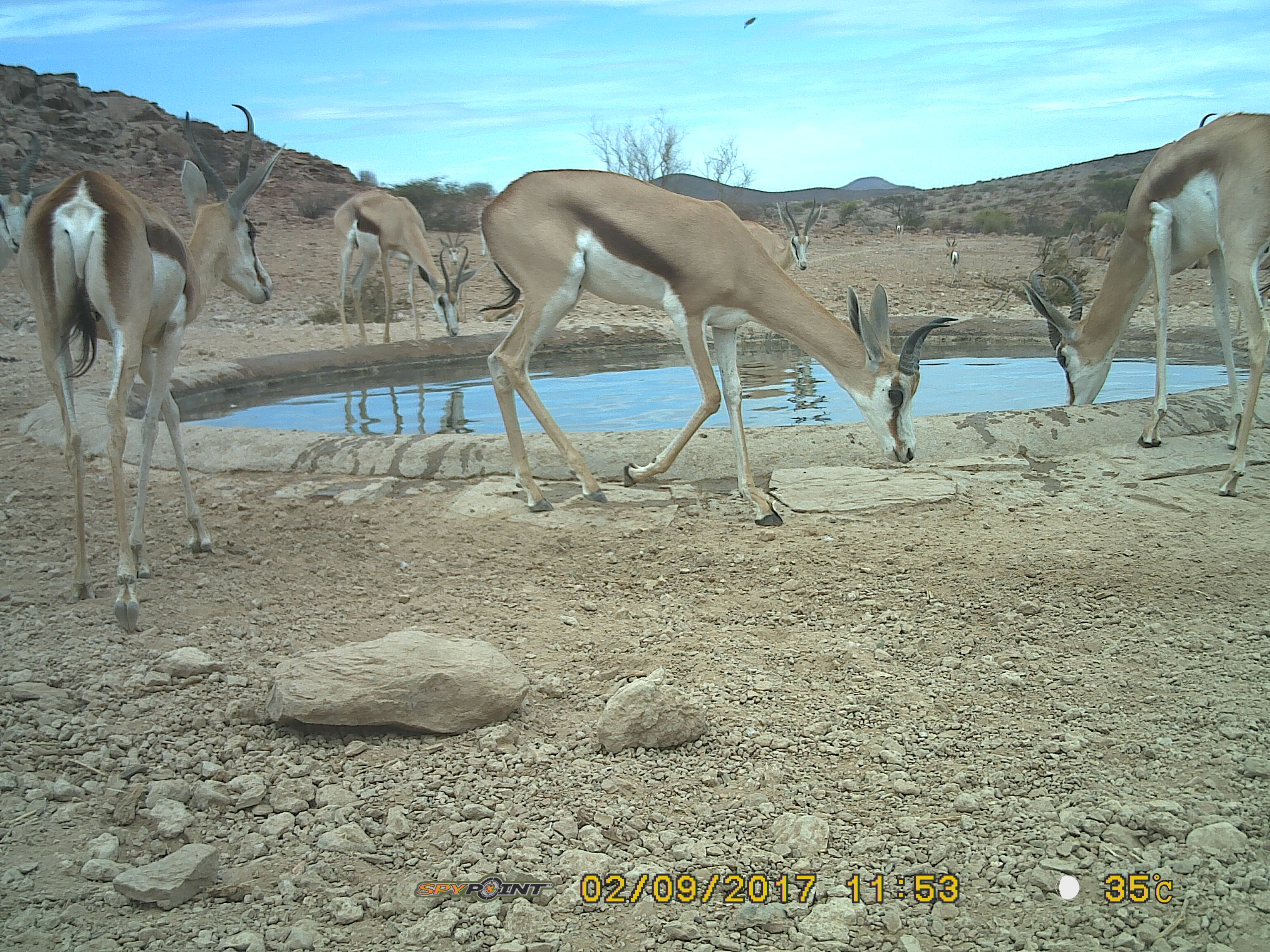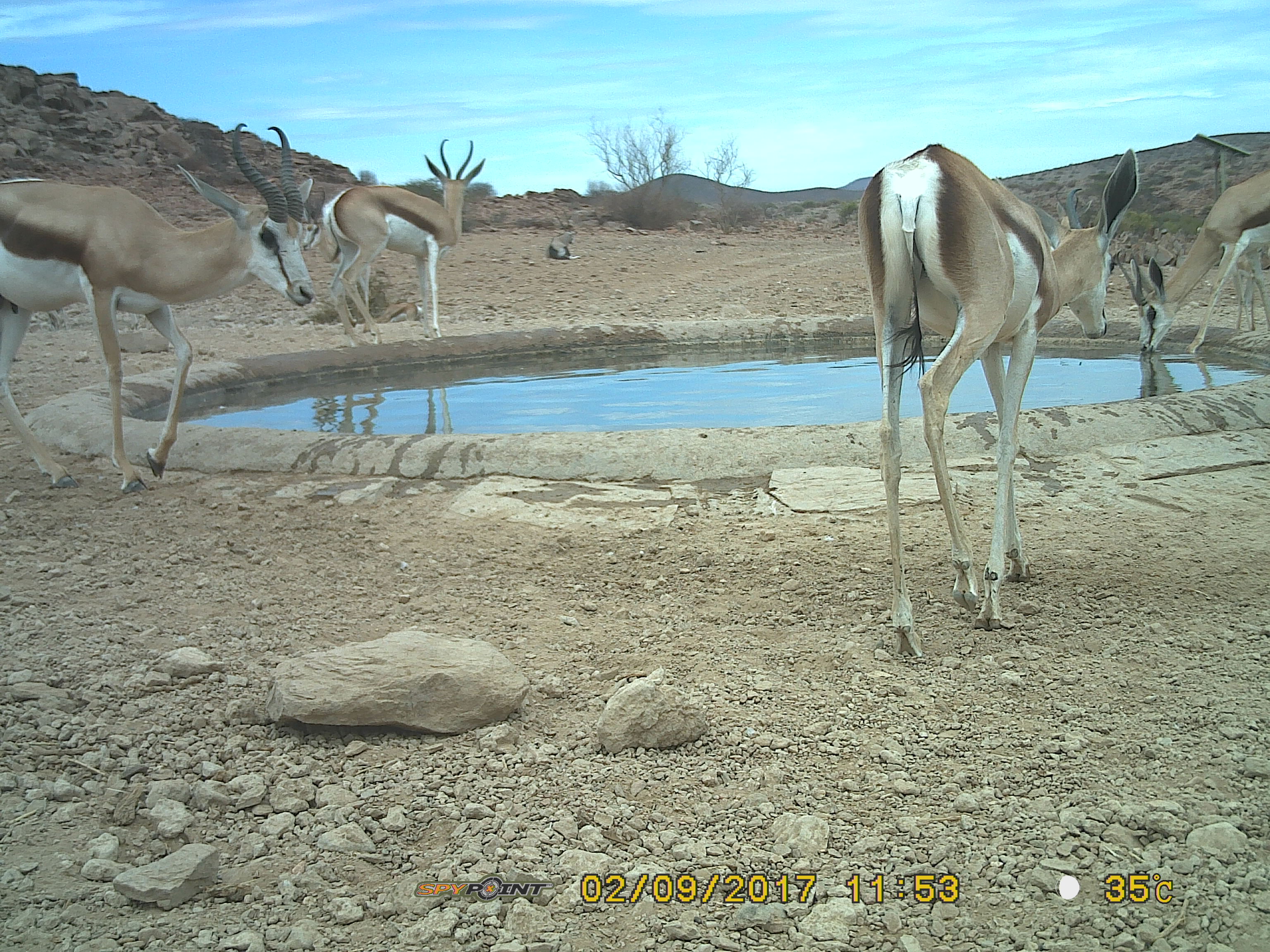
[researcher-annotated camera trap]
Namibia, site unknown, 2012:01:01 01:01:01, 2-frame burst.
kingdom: Animalia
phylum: Chordata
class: Mammalia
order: Artiodactyla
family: Bovidae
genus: Antidorcas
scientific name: Antidorcas marsupialis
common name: springbok